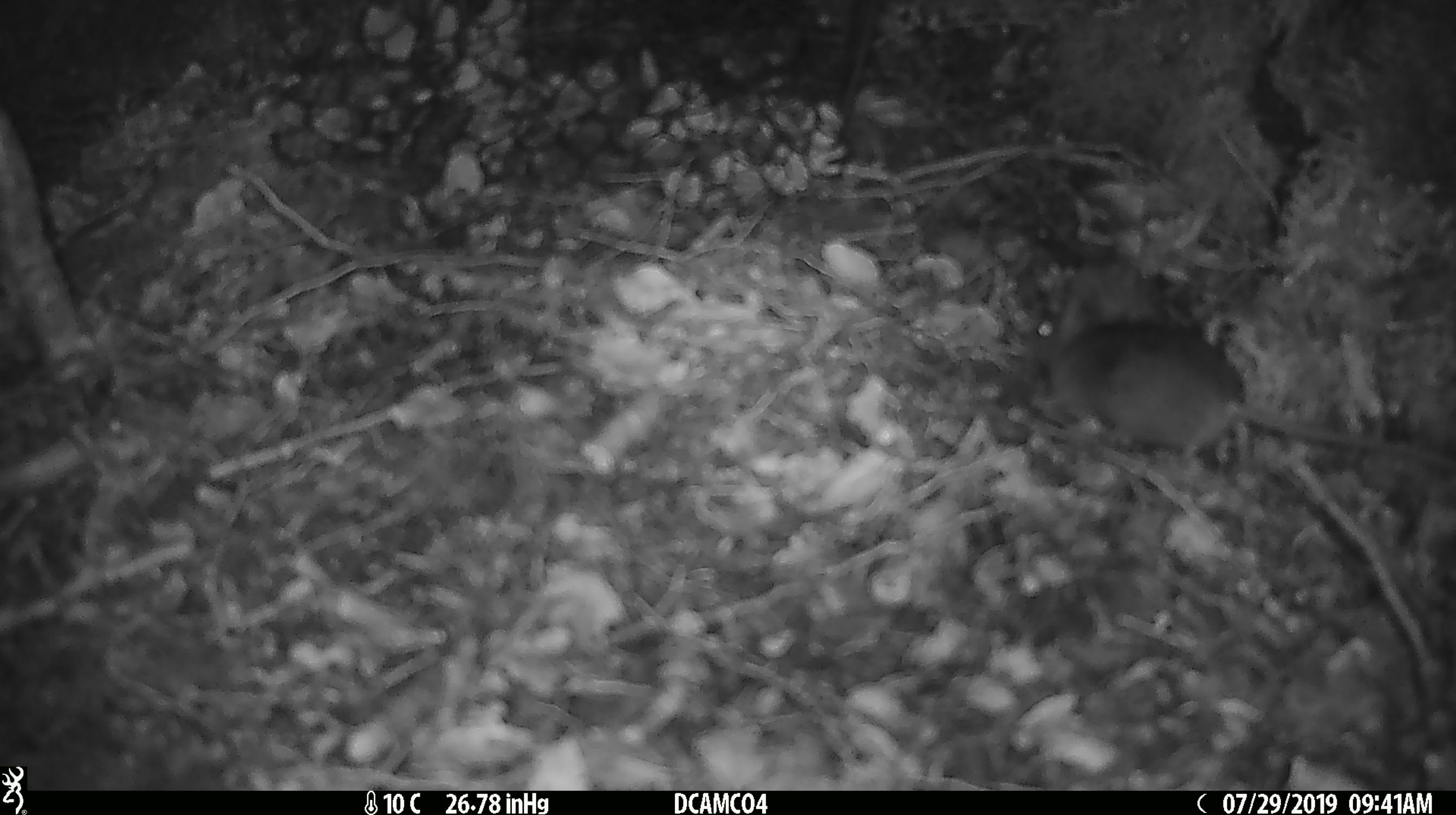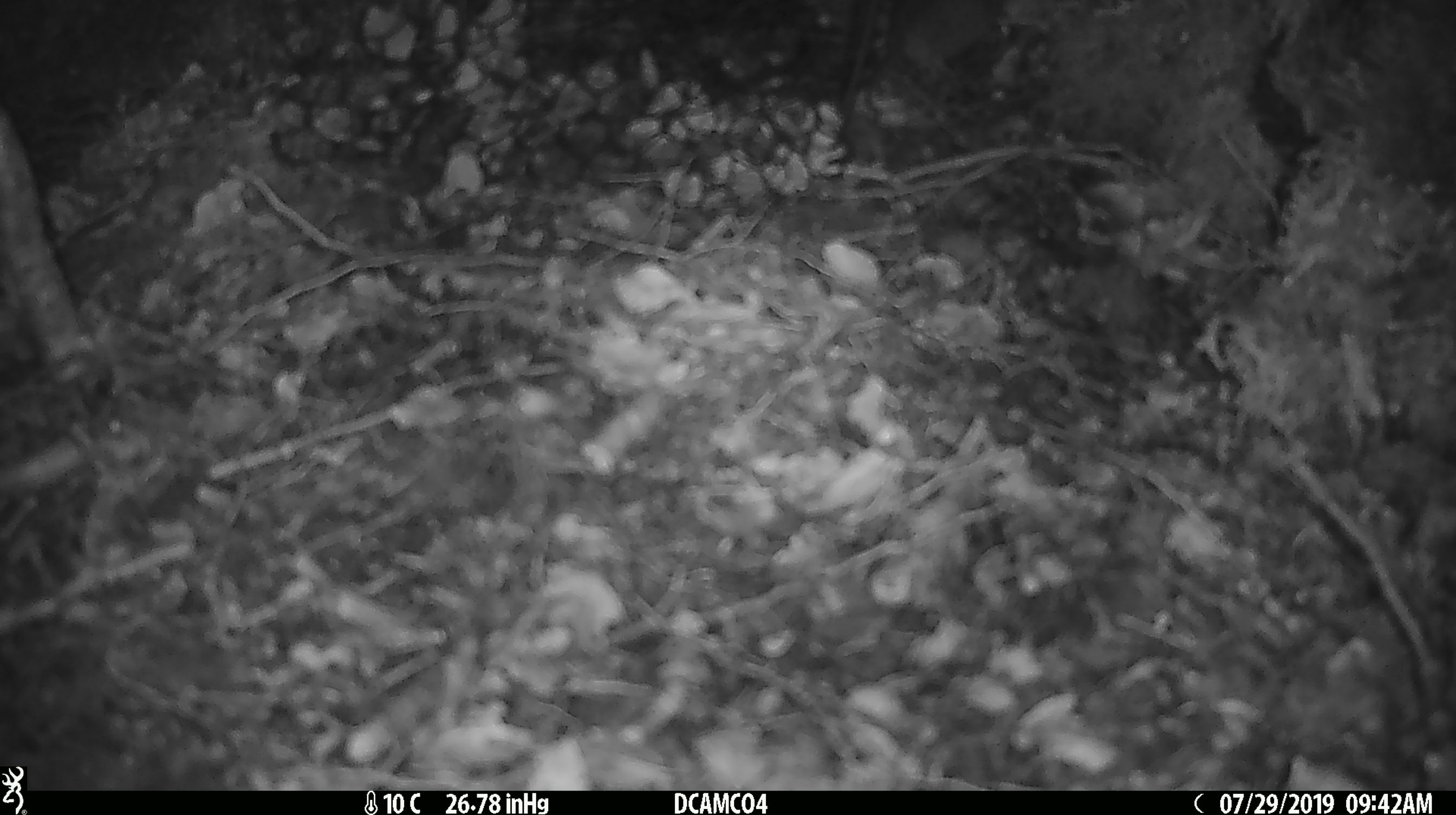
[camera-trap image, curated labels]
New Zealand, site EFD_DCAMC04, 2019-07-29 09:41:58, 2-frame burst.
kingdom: Animalia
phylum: Chordata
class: Mammalia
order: Rodentia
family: Muridae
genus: Mus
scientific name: Mus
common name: mouse